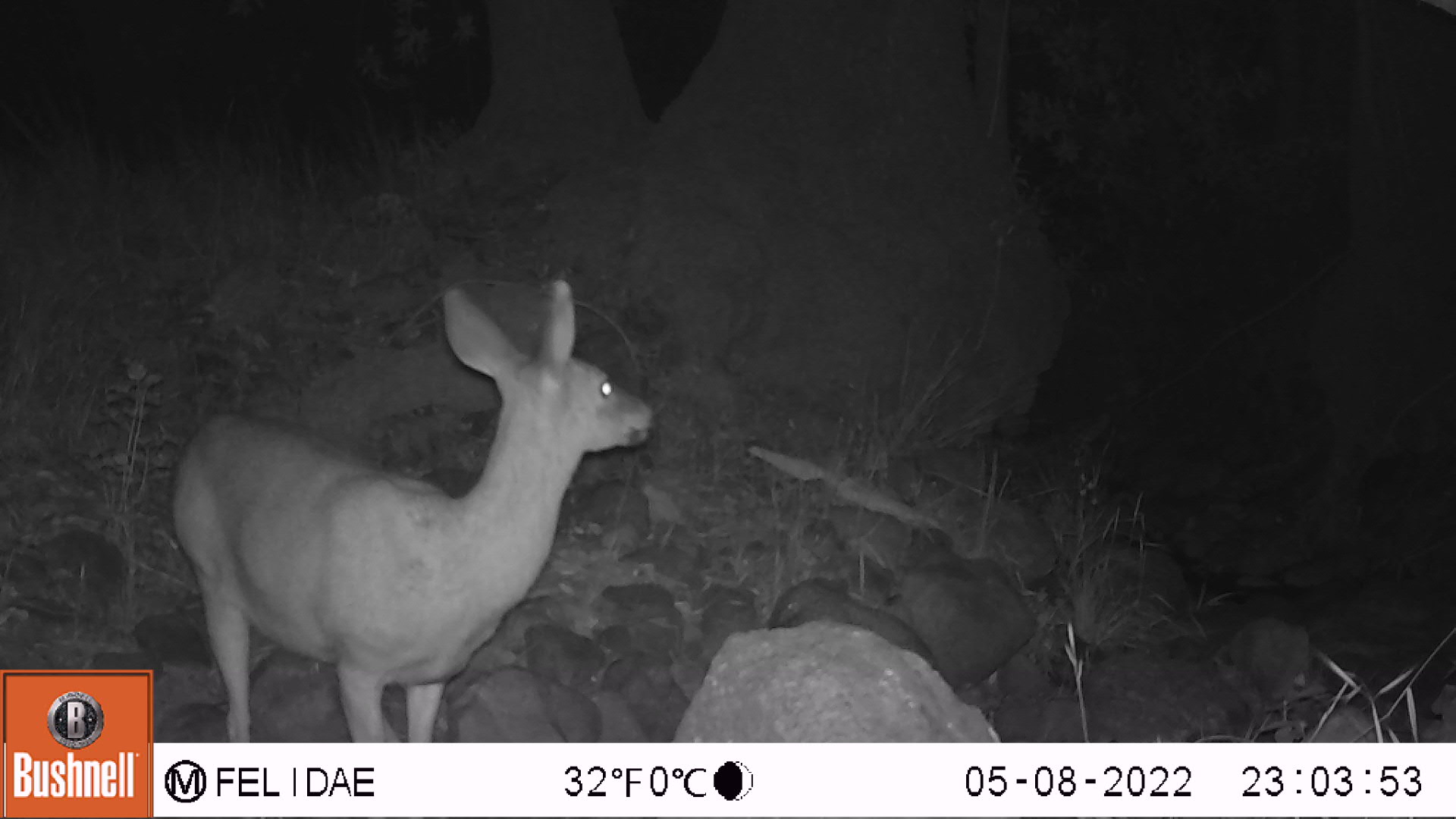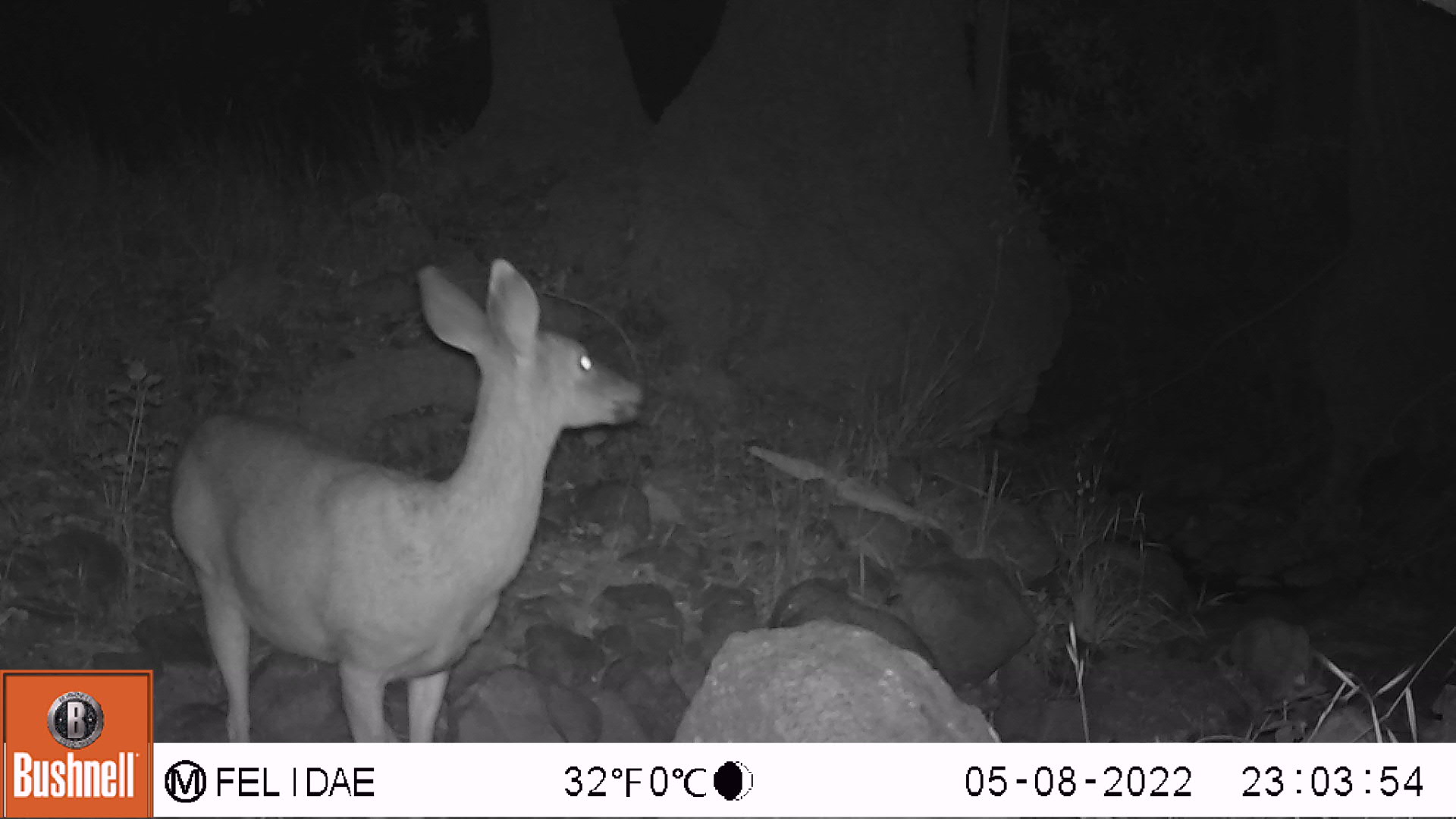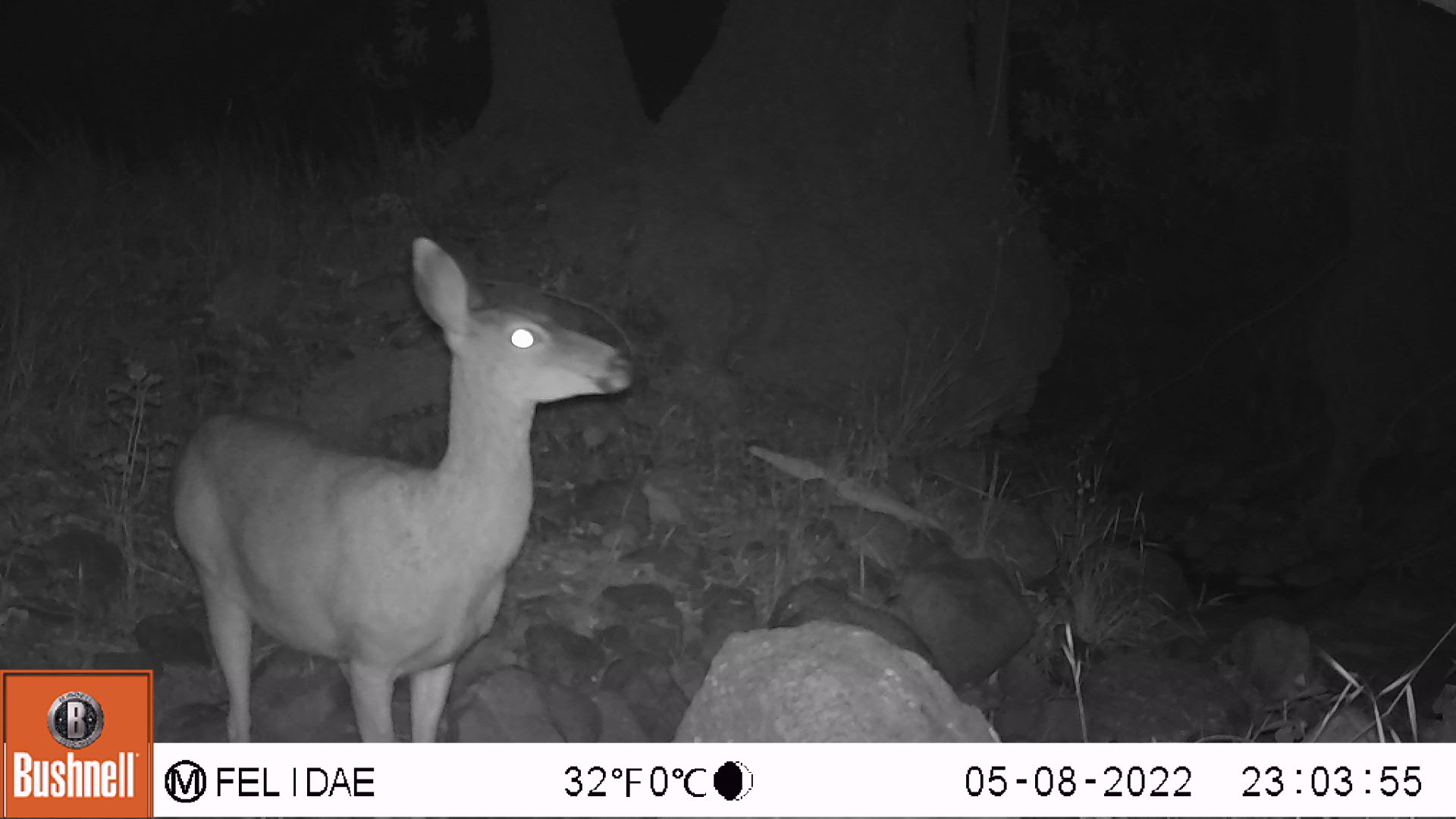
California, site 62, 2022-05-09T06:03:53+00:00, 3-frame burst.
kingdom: Animalia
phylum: Chordata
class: Mammalia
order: Artiodactyla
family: Cervidae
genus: Odocoileus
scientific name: Odocoileus hemionus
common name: mule deer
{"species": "mule deer (Odocoileus hemionus)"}